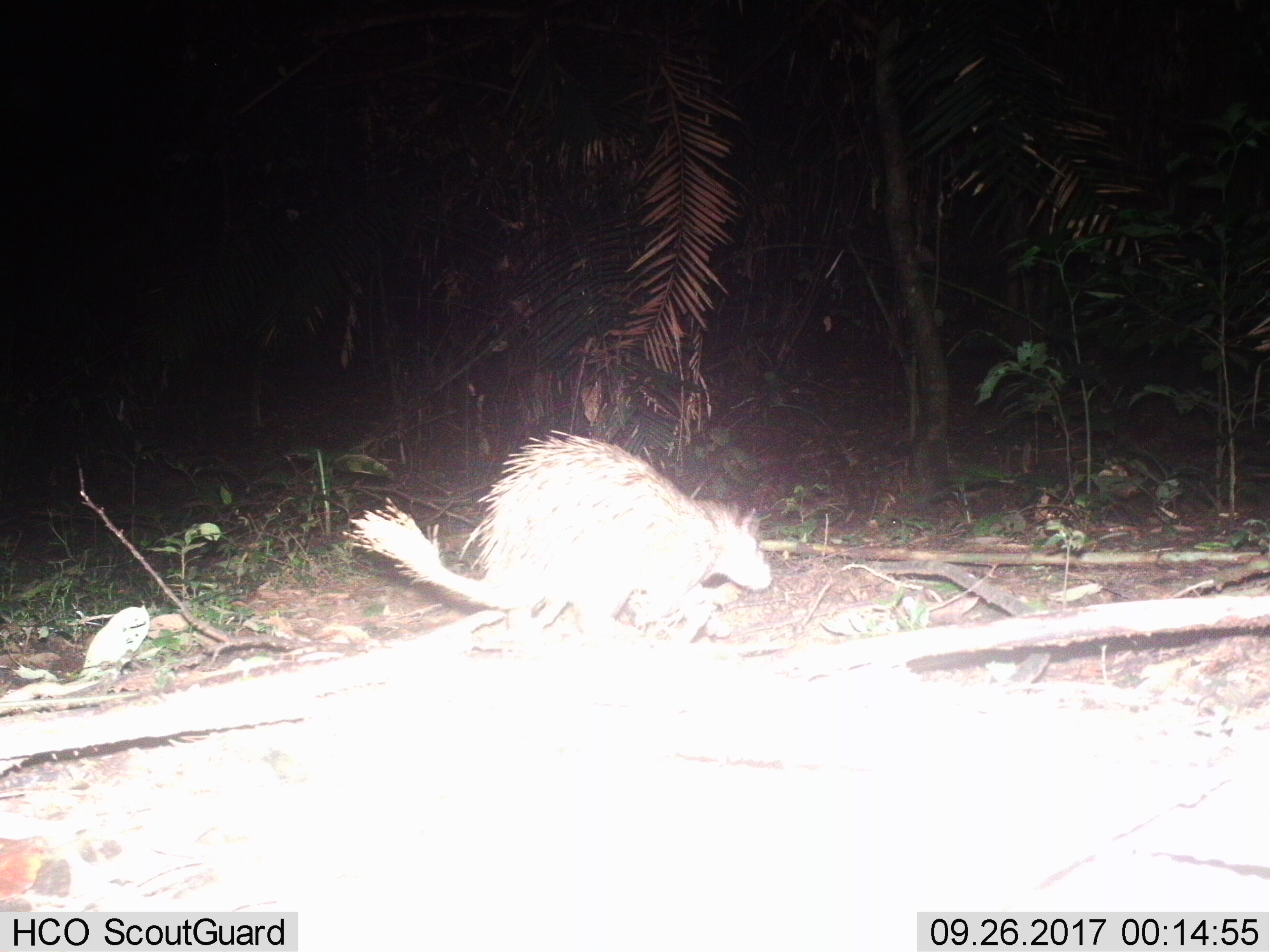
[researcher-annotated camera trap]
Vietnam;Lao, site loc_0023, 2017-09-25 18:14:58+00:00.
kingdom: Animalia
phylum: Chordata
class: Mammalia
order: Rodentia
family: Hystricidae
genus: Atherurus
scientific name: Atherurus macrourus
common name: asiatic brush-tailed porcupine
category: asiatic brush tailed porcupine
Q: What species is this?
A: Asiatic brush tailed porcupine (asiatic brush-tailed porcupine) (Atherurus macrourus).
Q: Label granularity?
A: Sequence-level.